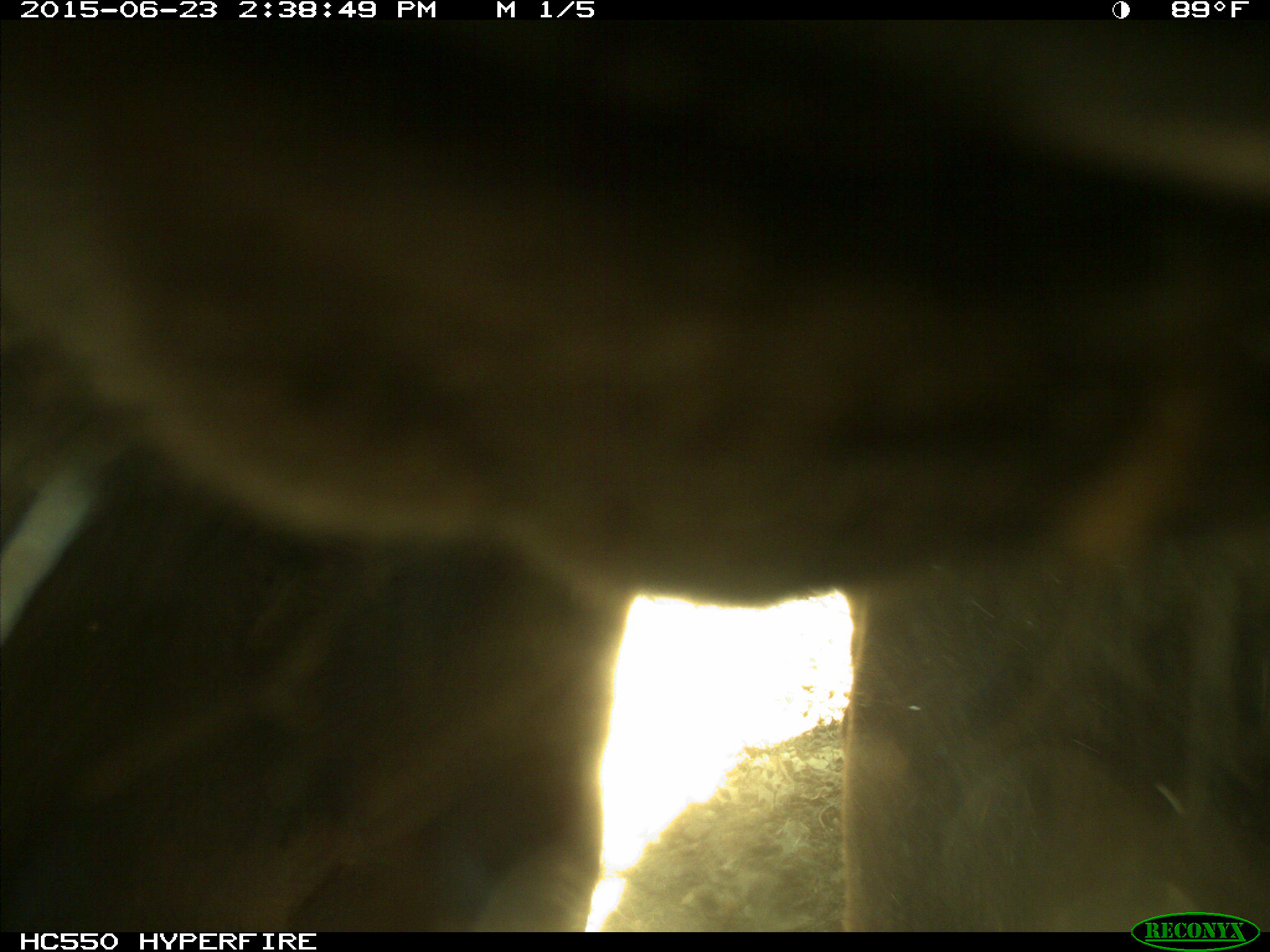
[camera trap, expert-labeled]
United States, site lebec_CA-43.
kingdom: Animalia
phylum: Chordata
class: Mammalia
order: Artiodactyla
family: Bovidae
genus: Bos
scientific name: Bos taurus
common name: domestic cow